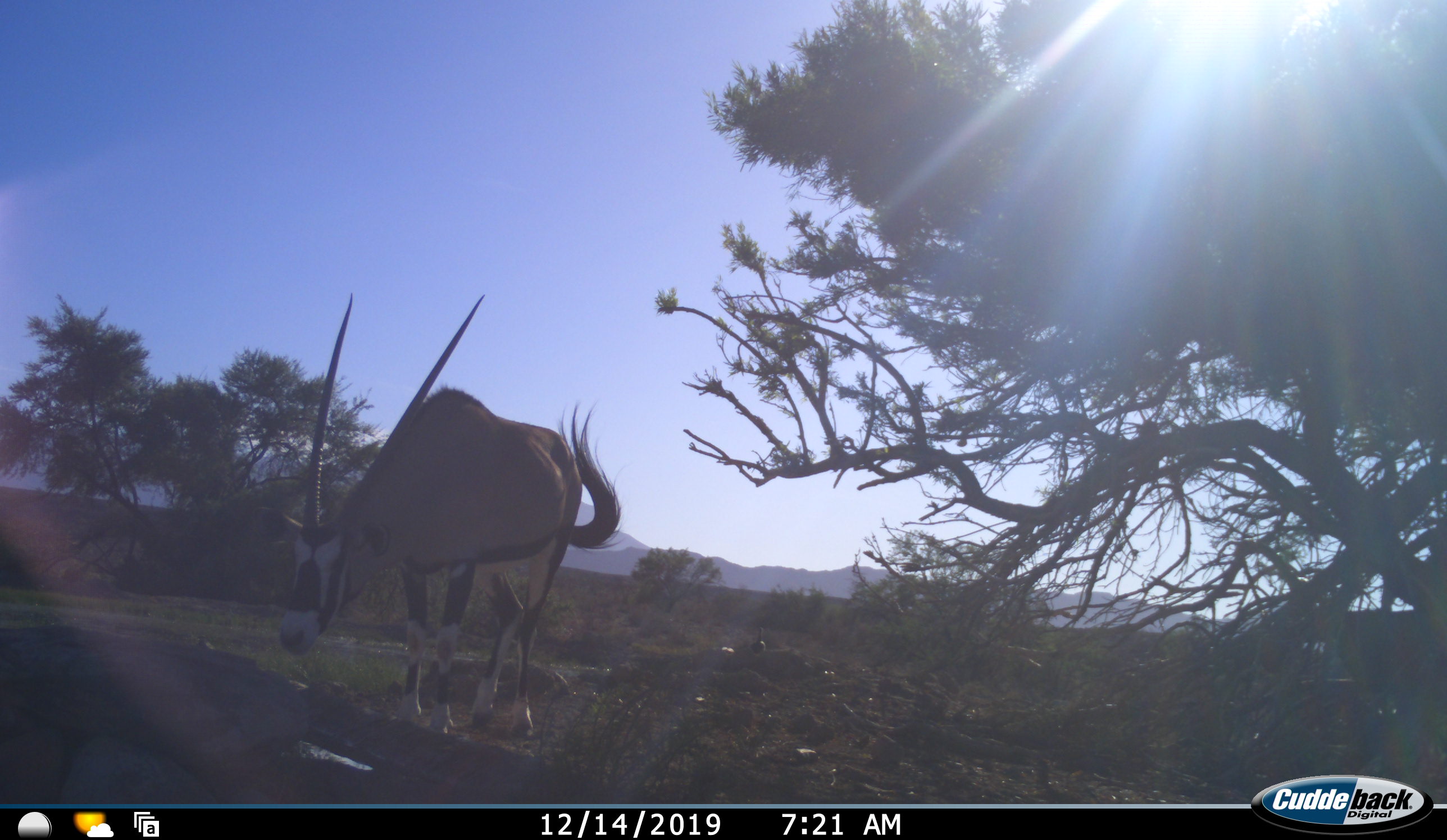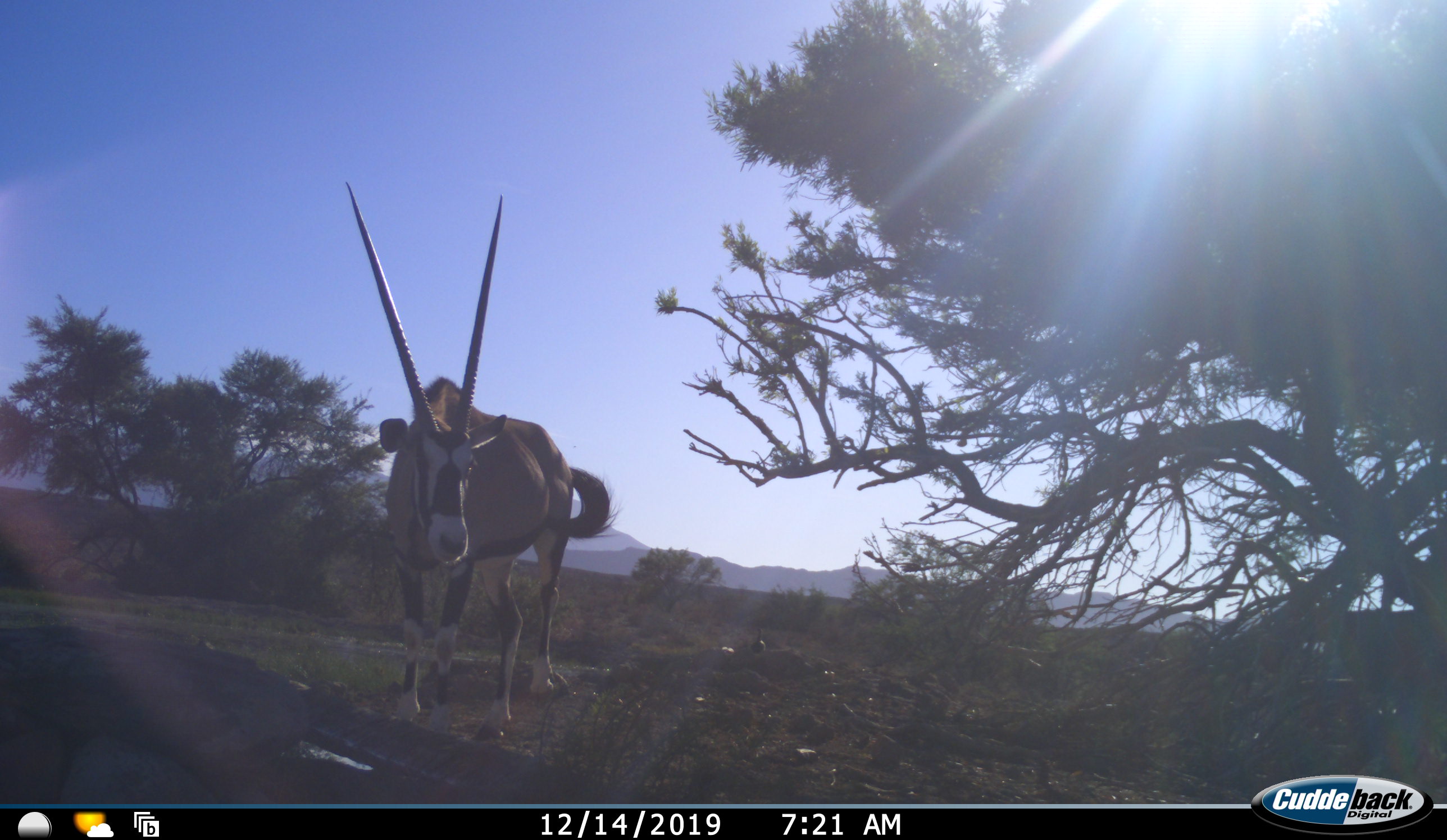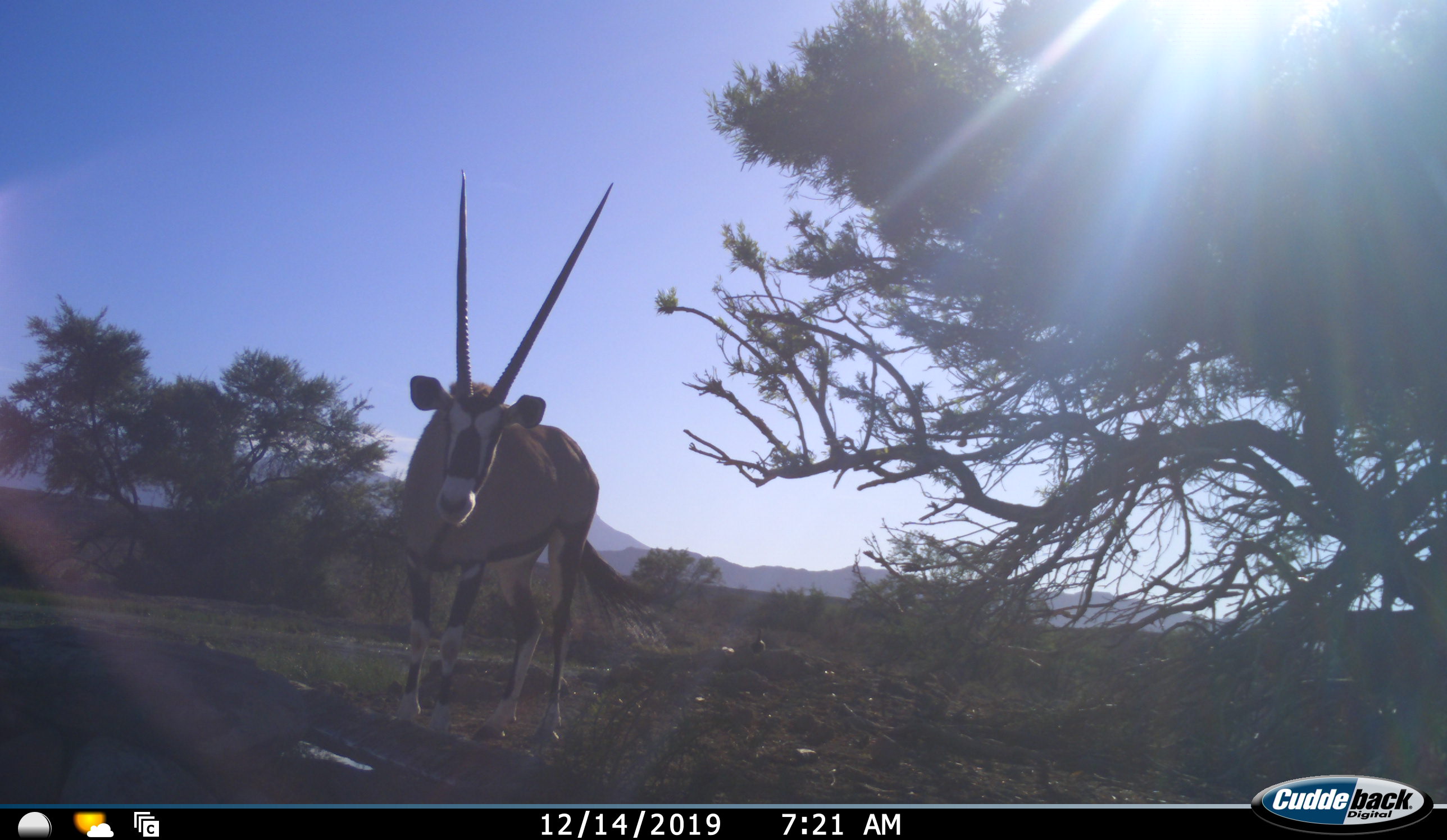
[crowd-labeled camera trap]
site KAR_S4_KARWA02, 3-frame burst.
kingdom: Animalia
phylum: Chordata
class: Mammalia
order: Artiodactyla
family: Bovidae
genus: Oryx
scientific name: Oryx gazella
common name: gemsbok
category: oryx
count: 1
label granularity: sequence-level